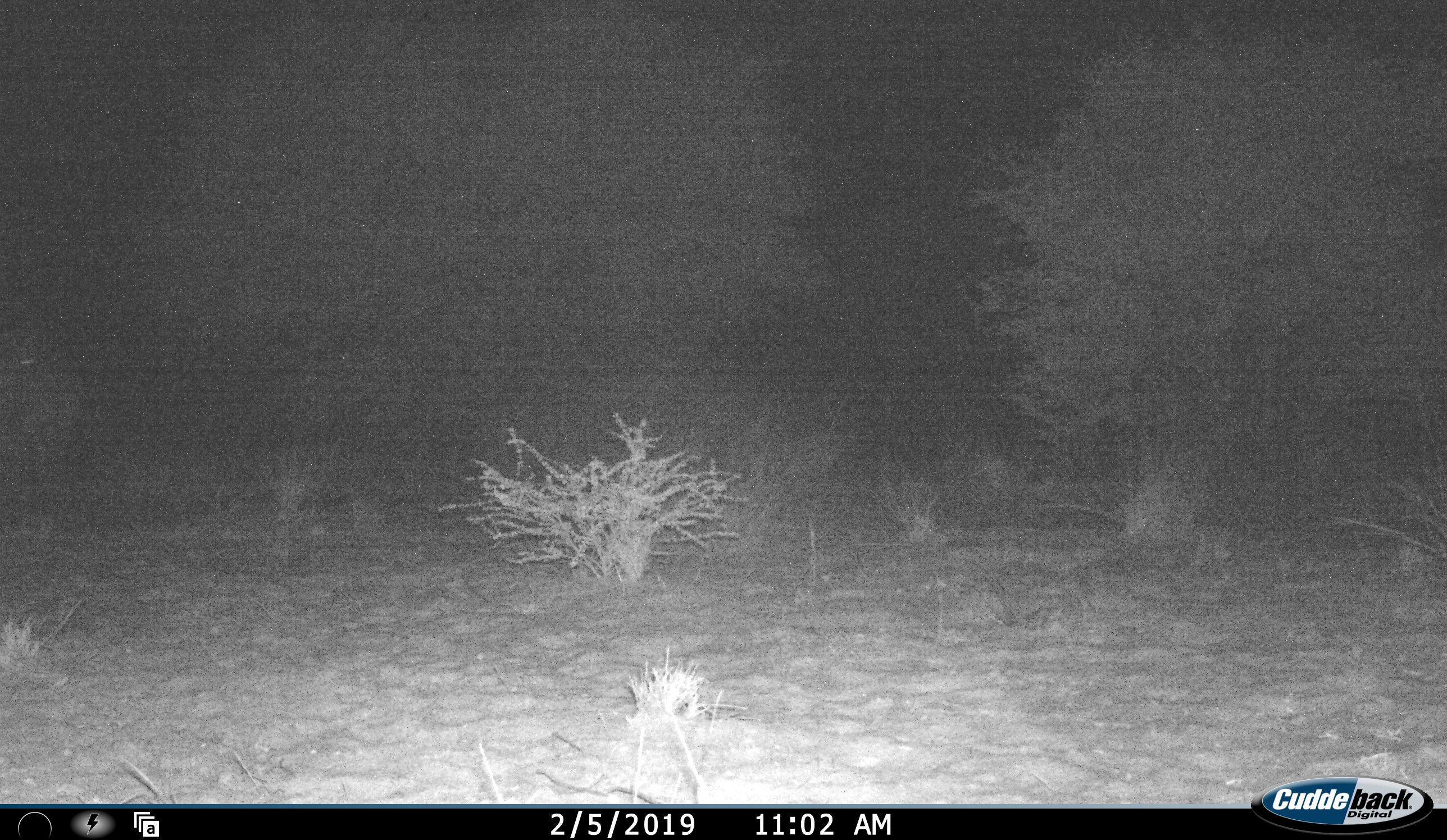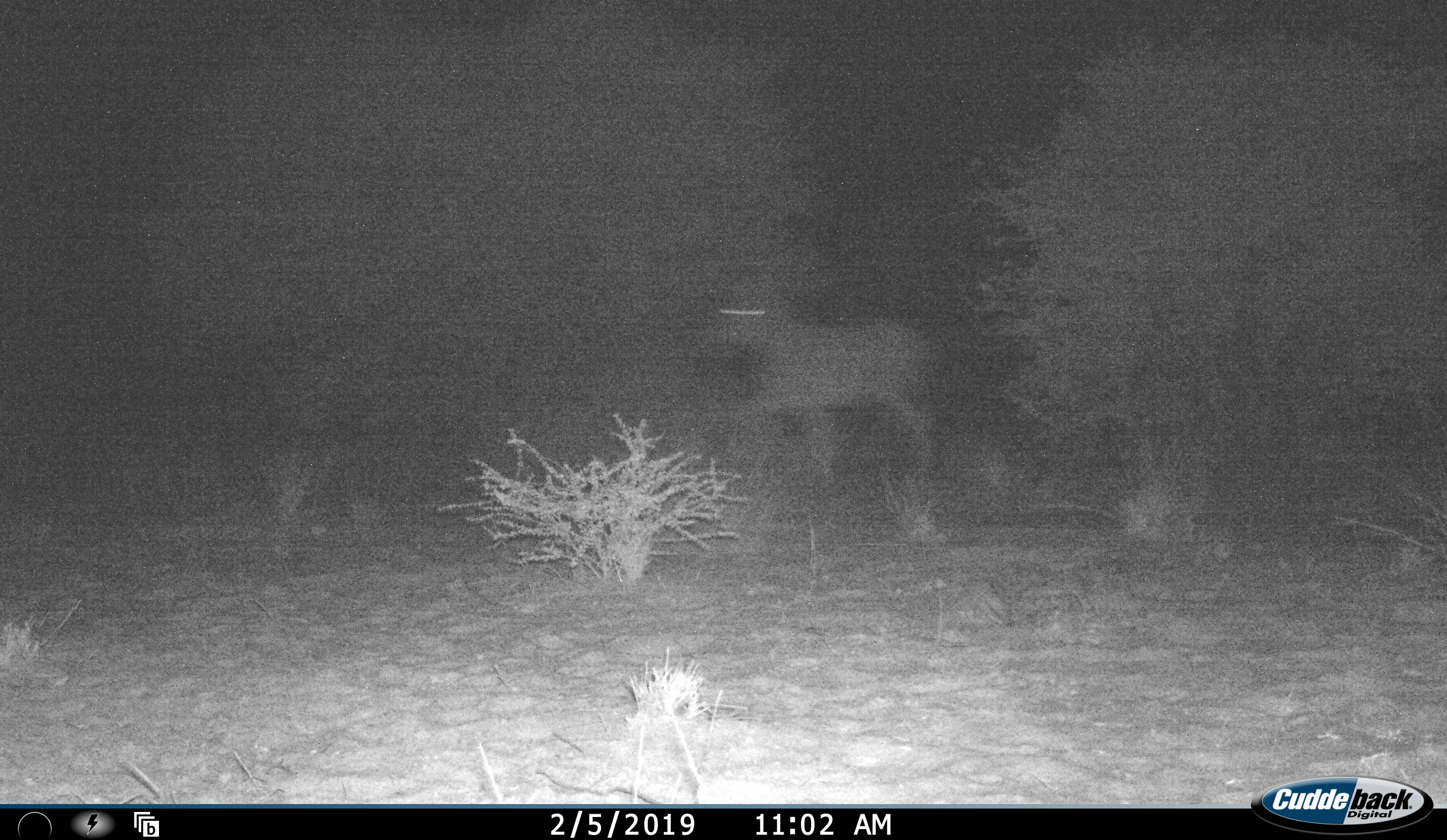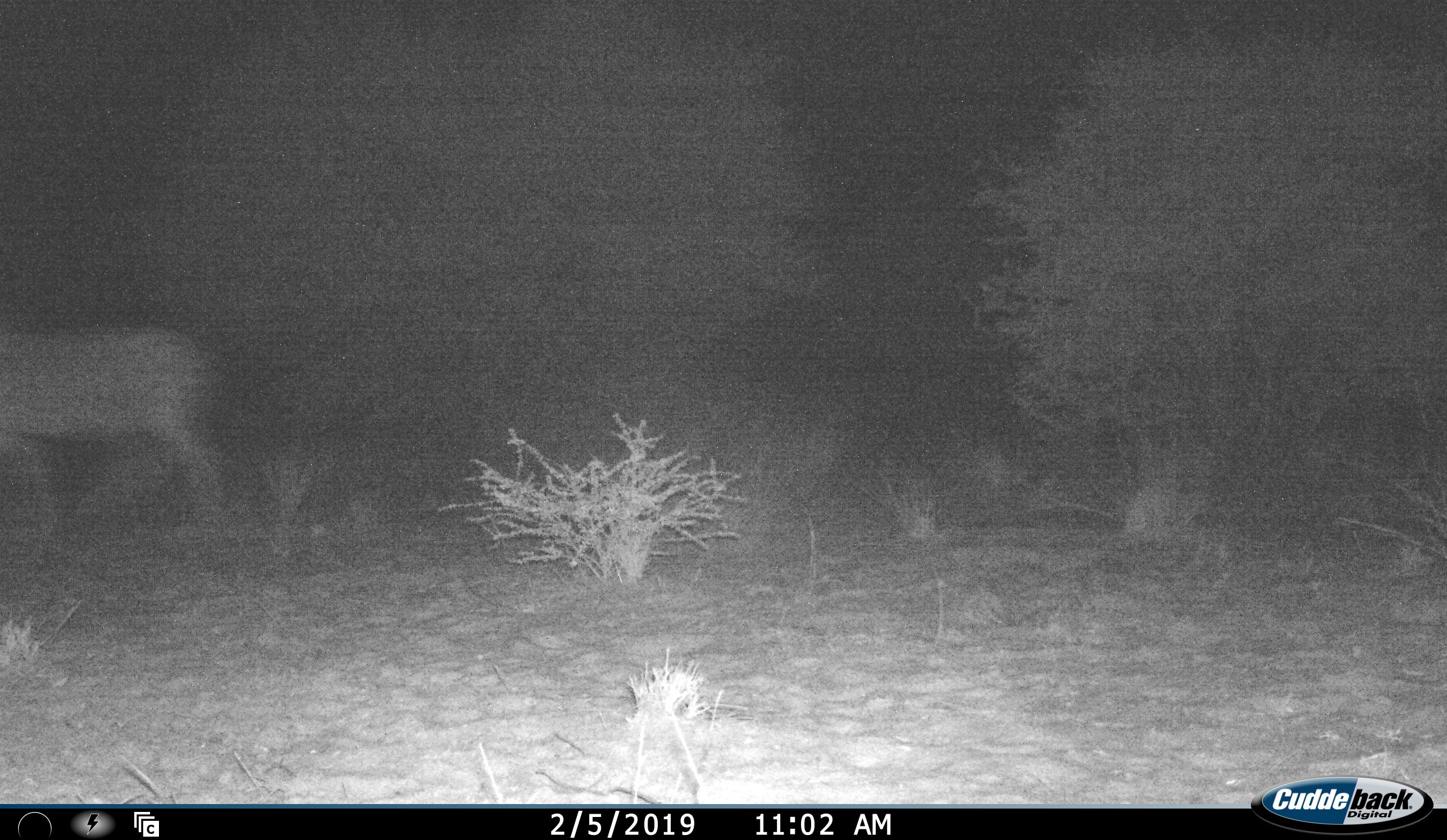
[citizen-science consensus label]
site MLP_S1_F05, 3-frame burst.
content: unidentified animal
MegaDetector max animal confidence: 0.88